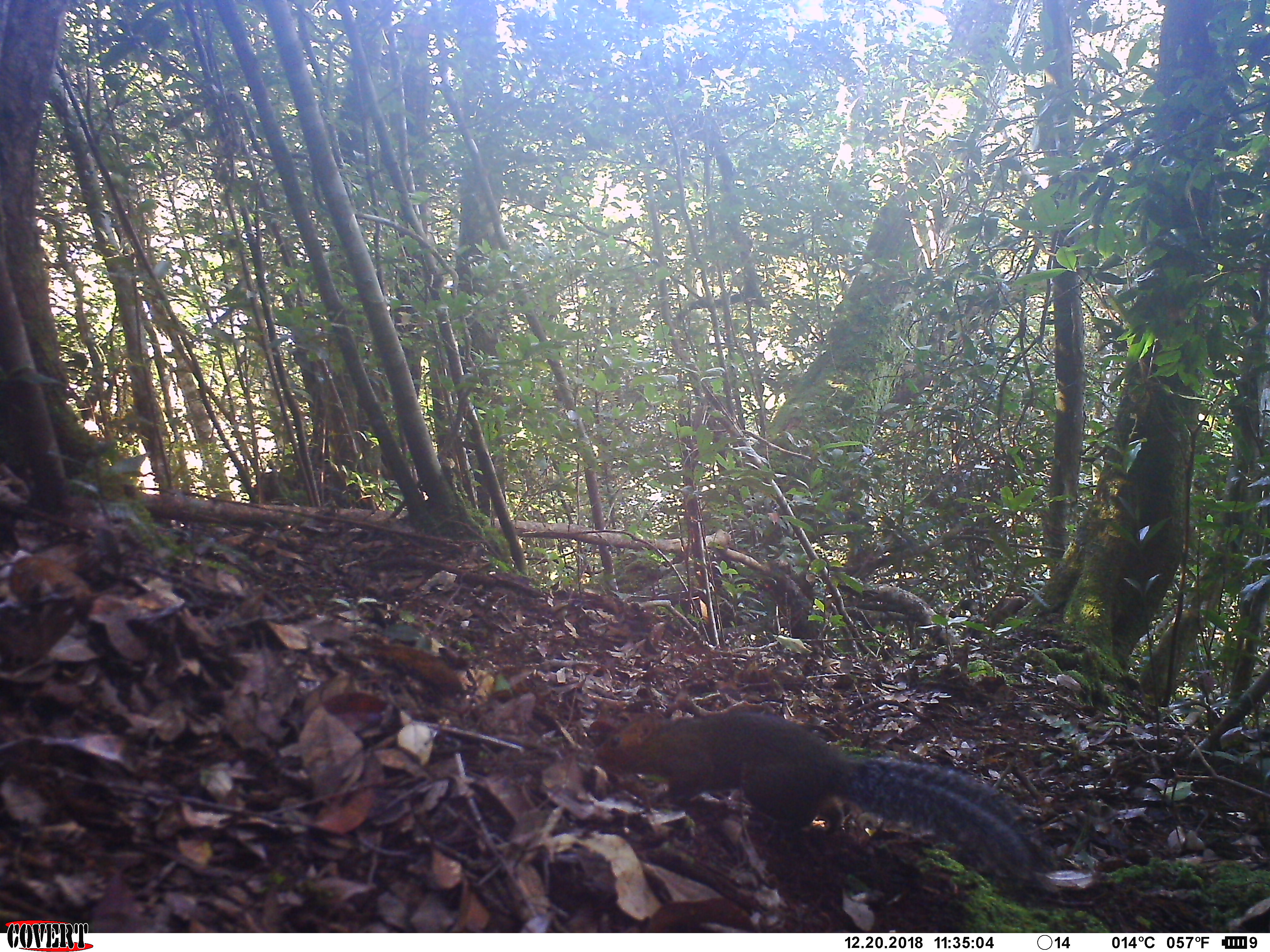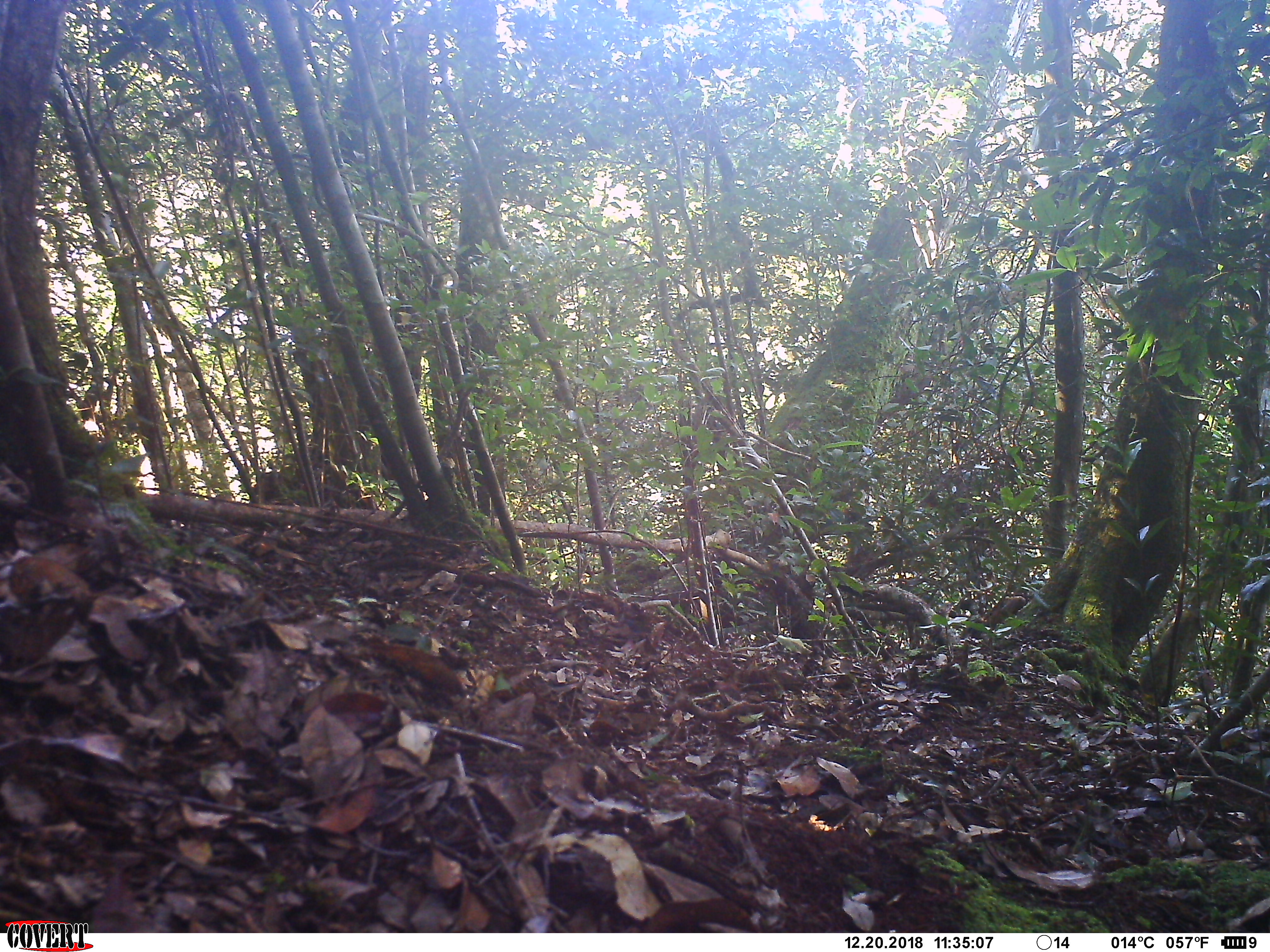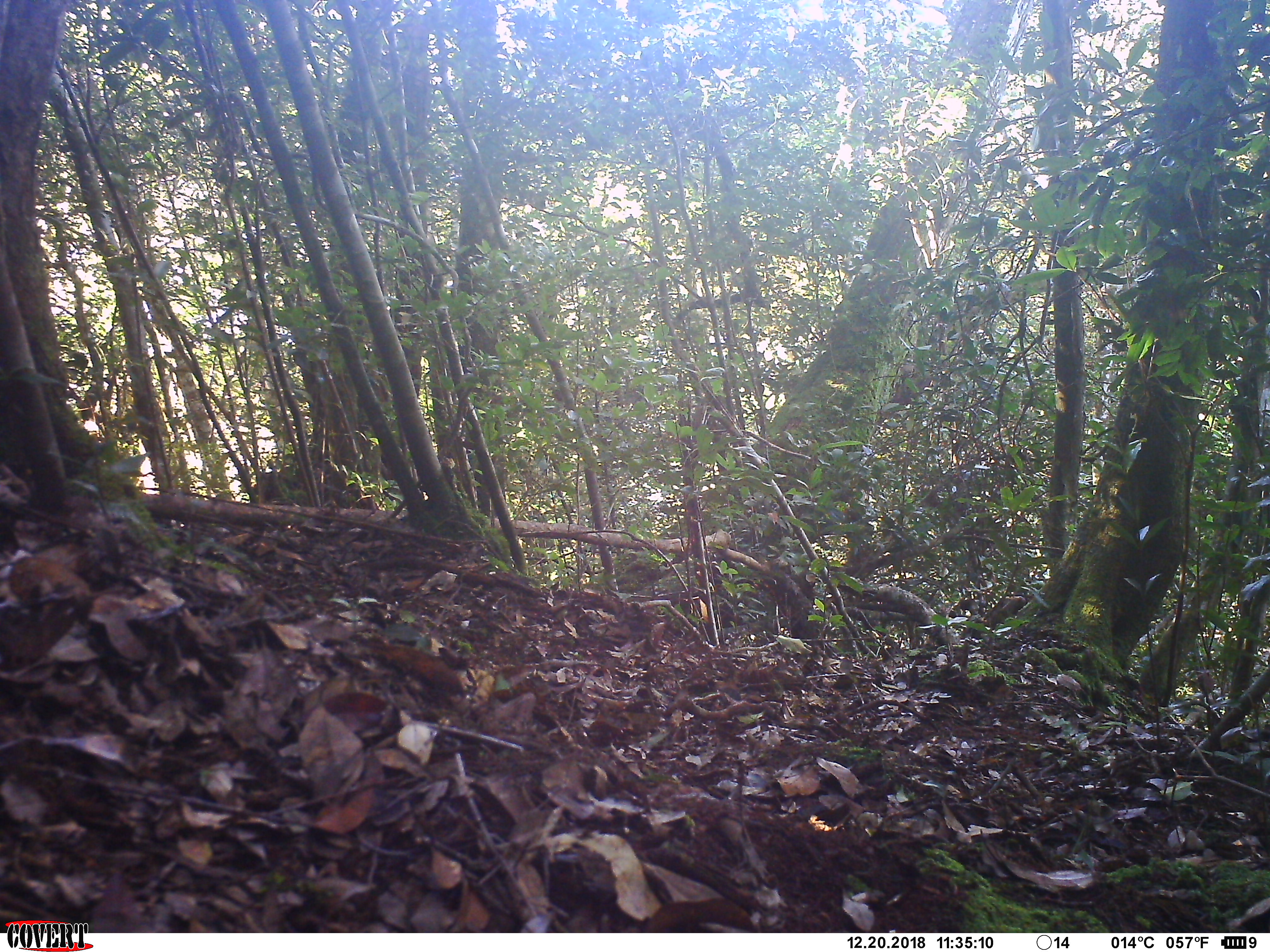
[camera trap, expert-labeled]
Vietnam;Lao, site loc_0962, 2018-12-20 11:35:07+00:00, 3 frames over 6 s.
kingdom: Animalia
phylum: Chordata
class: Mammalia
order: Rodentia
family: Sciuridae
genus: Dremomys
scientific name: Dremomys rufigenis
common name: red-cheeked squirrel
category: red cheeked squirrel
Red cheeked squirrel (red-cheeked squirrel) (Dremomys rufigenis). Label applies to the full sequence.